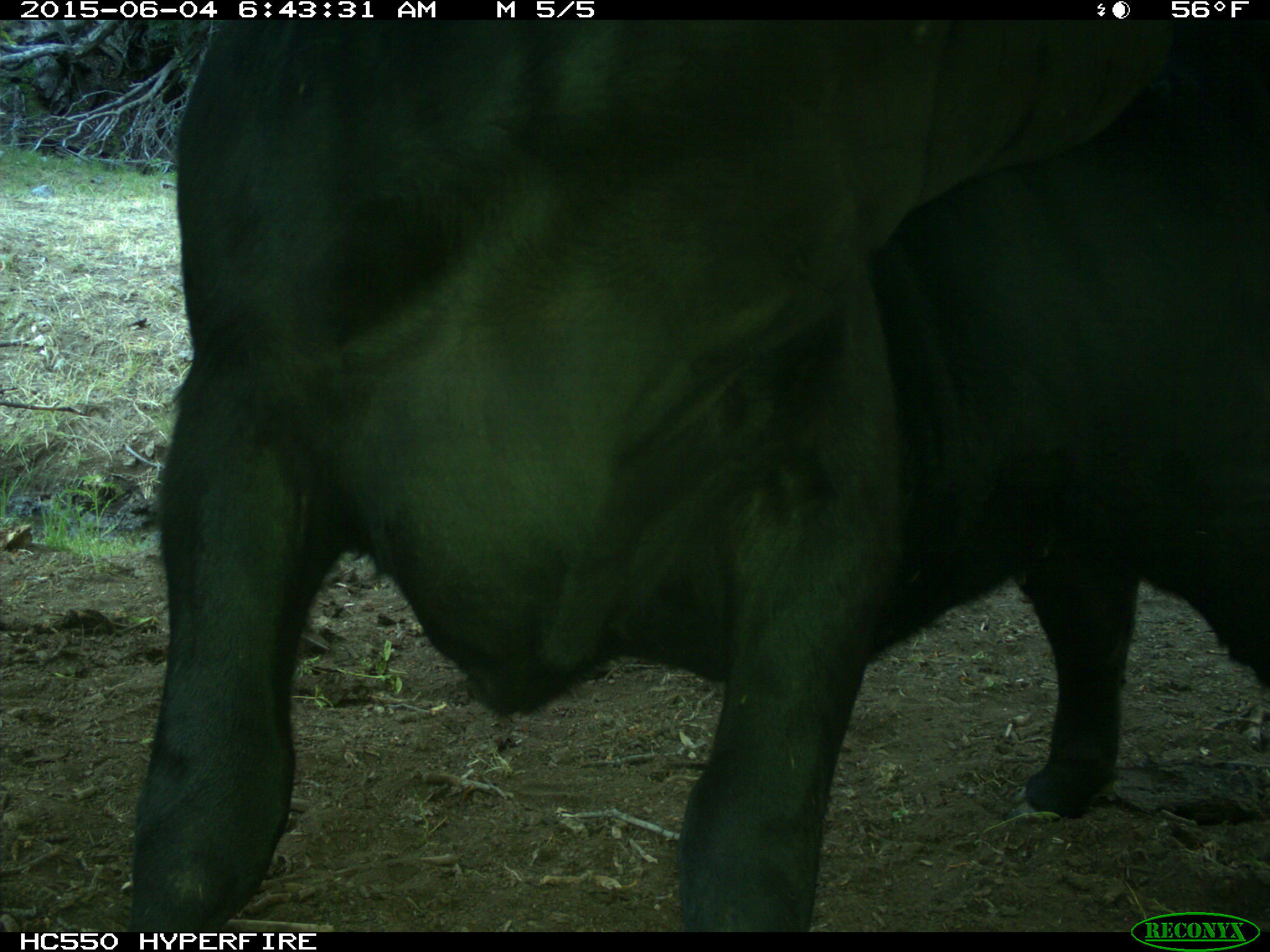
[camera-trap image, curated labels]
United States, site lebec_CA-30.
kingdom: Animalia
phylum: Chordata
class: Mammalia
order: Artiodactyla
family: Bovidae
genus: Bos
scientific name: Bos taurus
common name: domestic cow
Bos taurus (domestic cow).